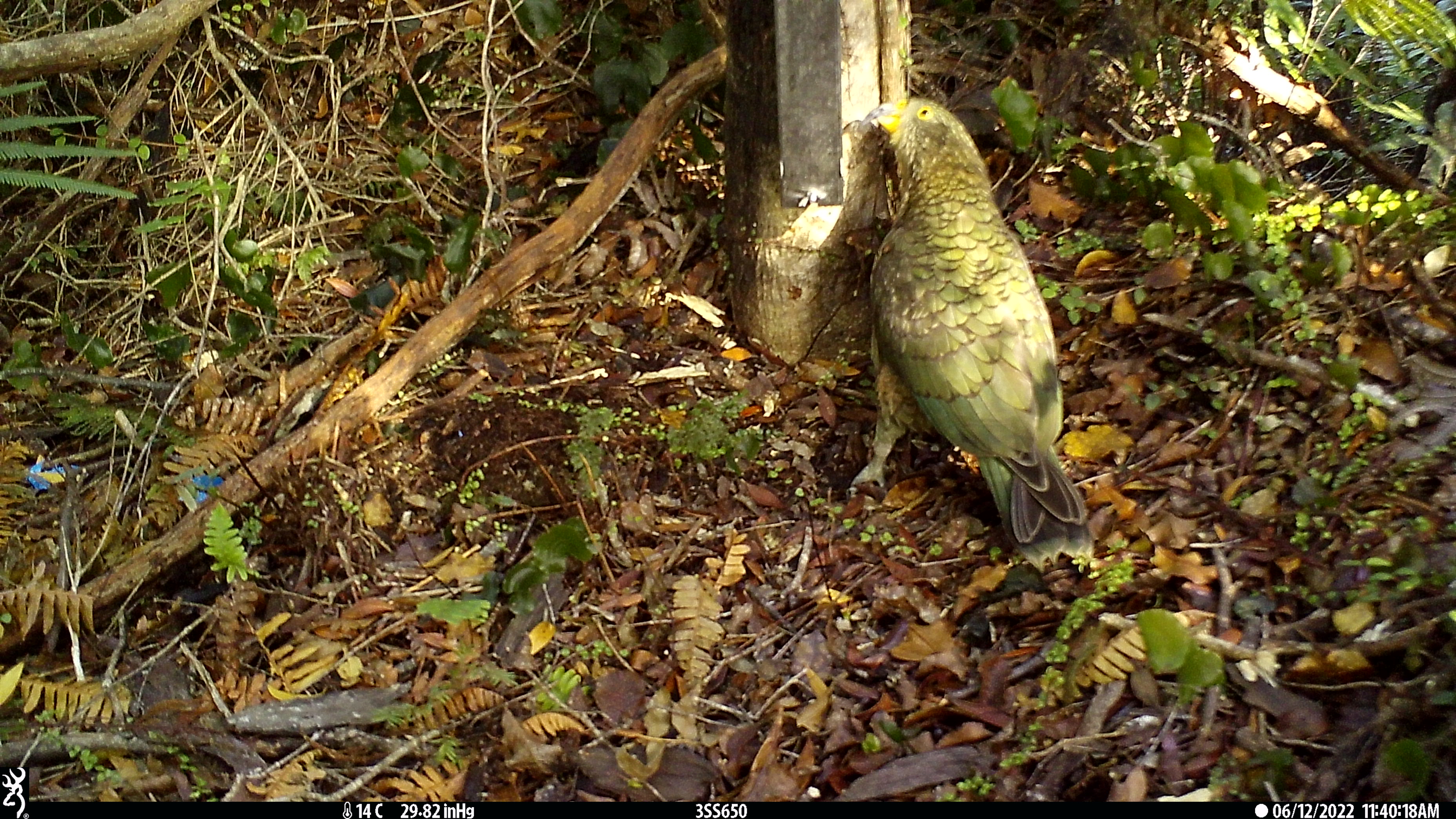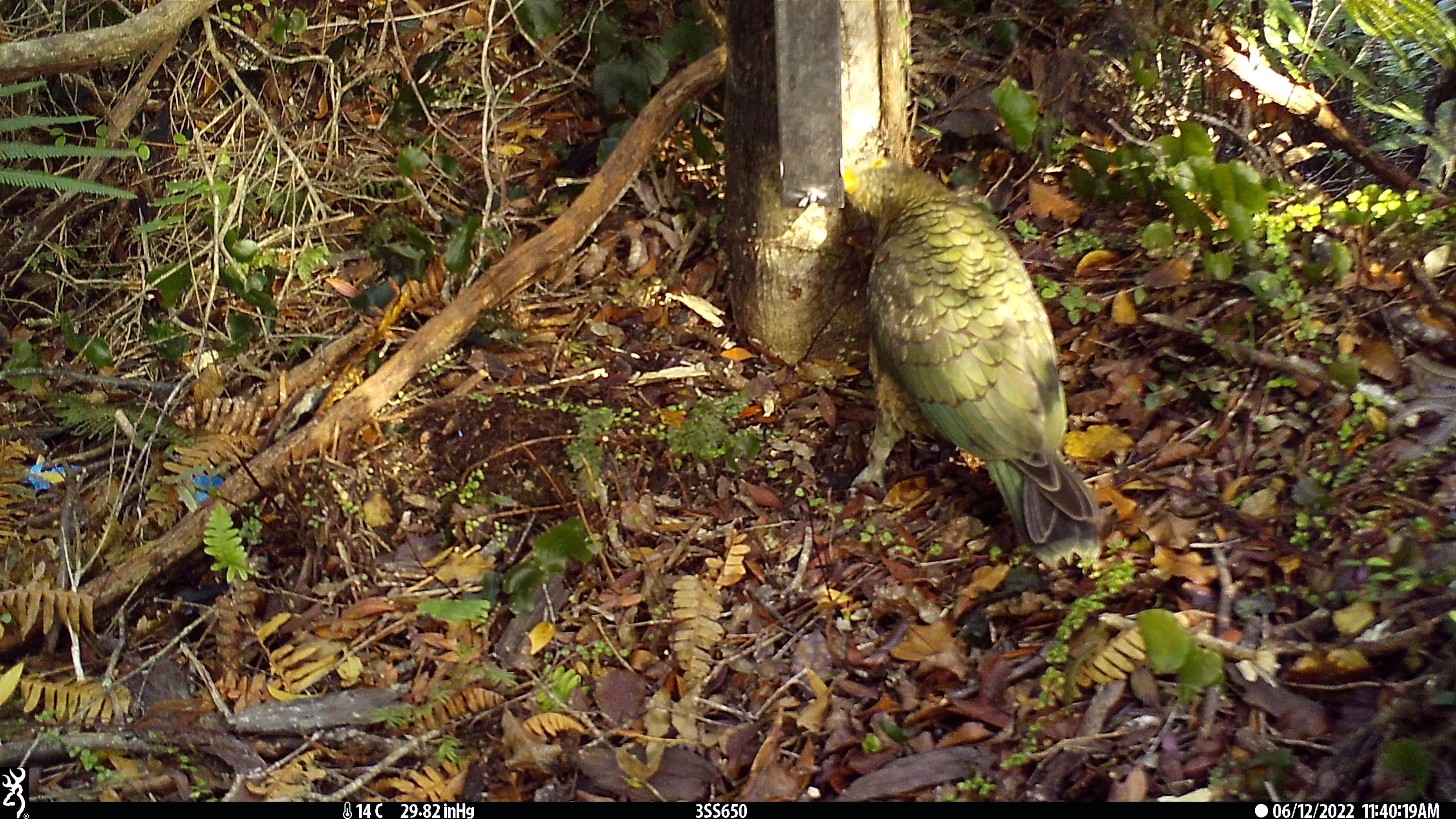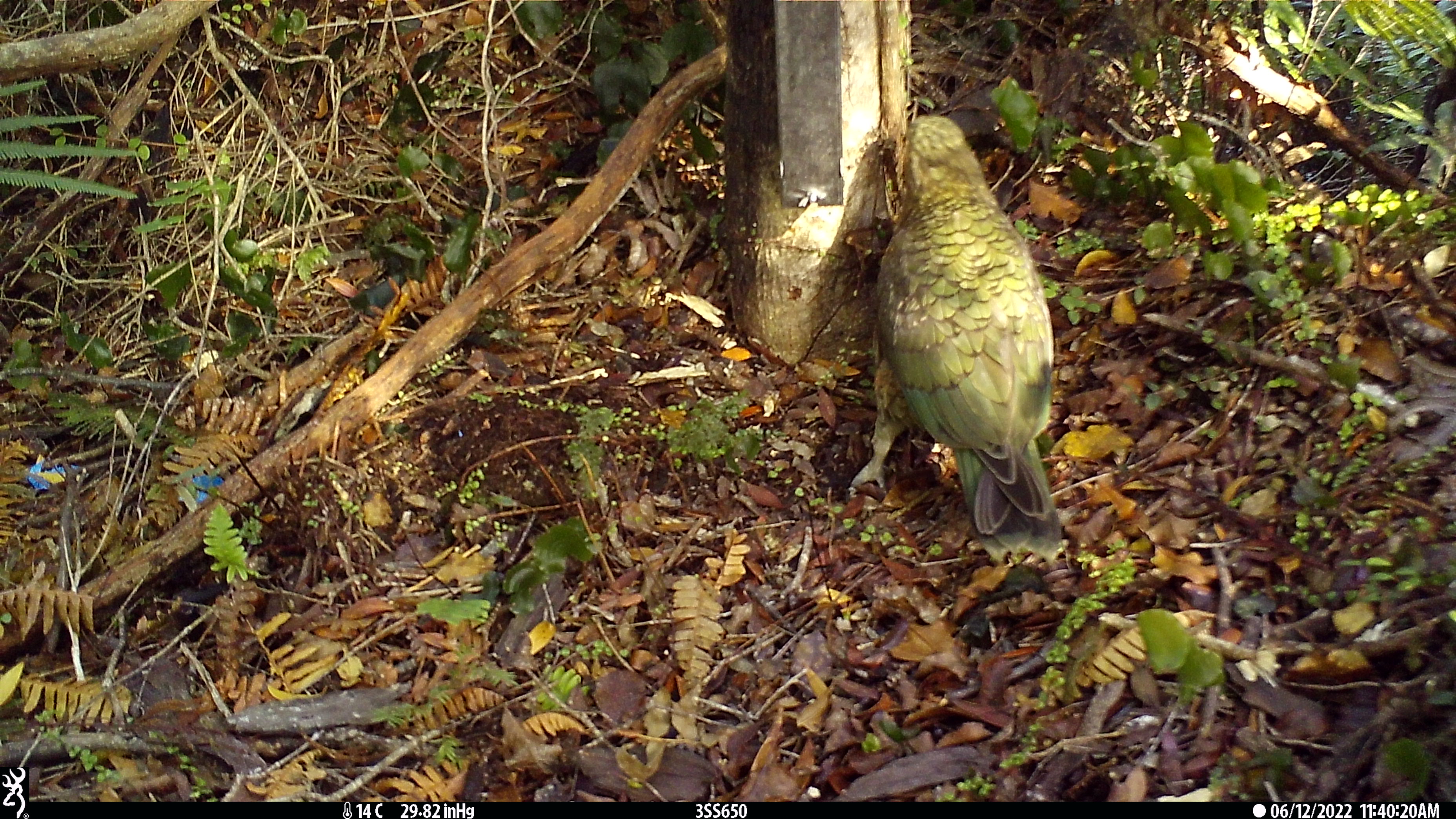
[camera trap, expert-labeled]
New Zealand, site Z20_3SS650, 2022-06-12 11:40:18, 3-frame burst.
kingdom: Animalia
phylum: Chordata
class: Aves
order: Psittaciformes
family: Strigopidae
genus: Nestor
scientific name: Nestor notabilis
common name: kea